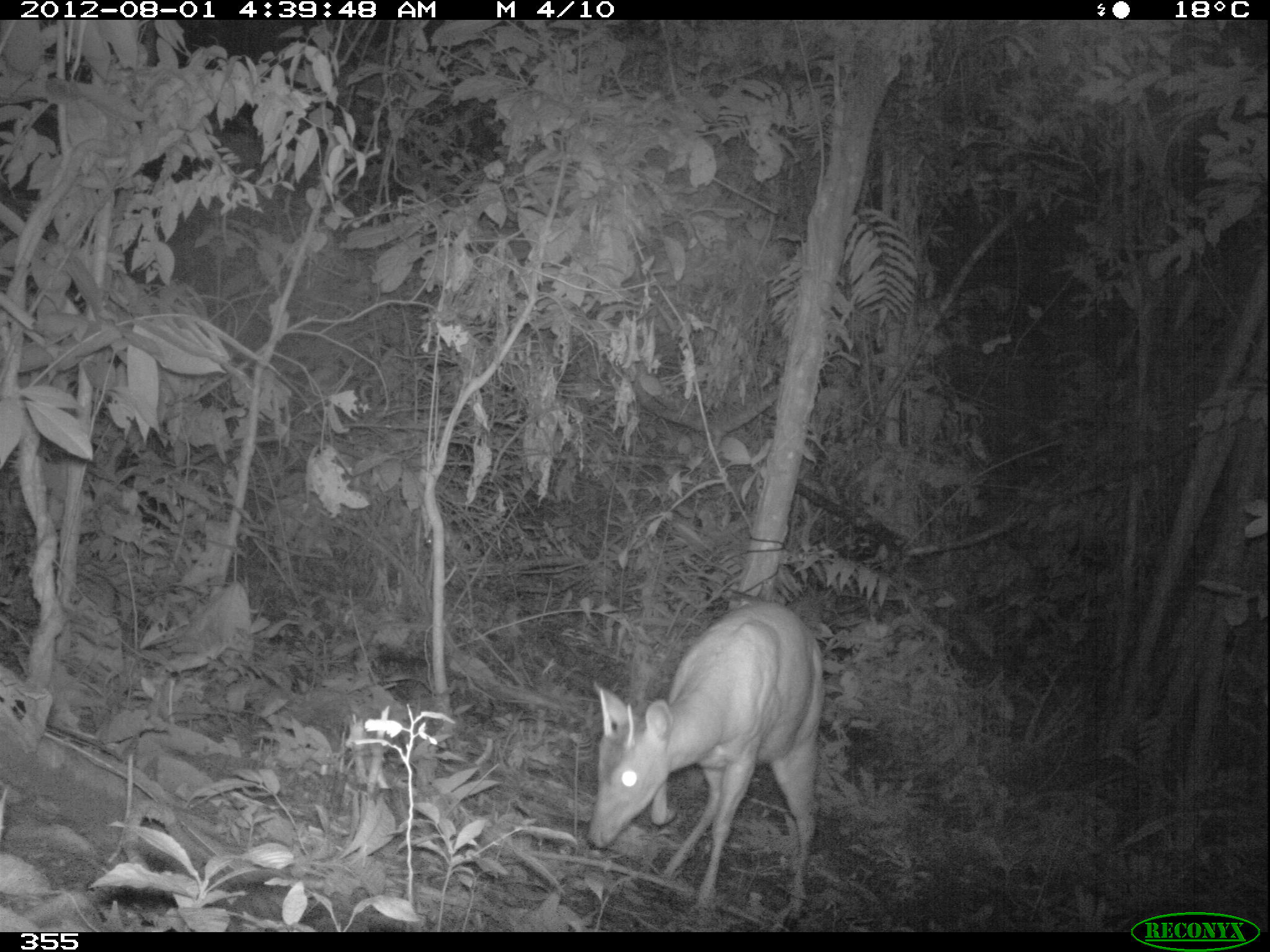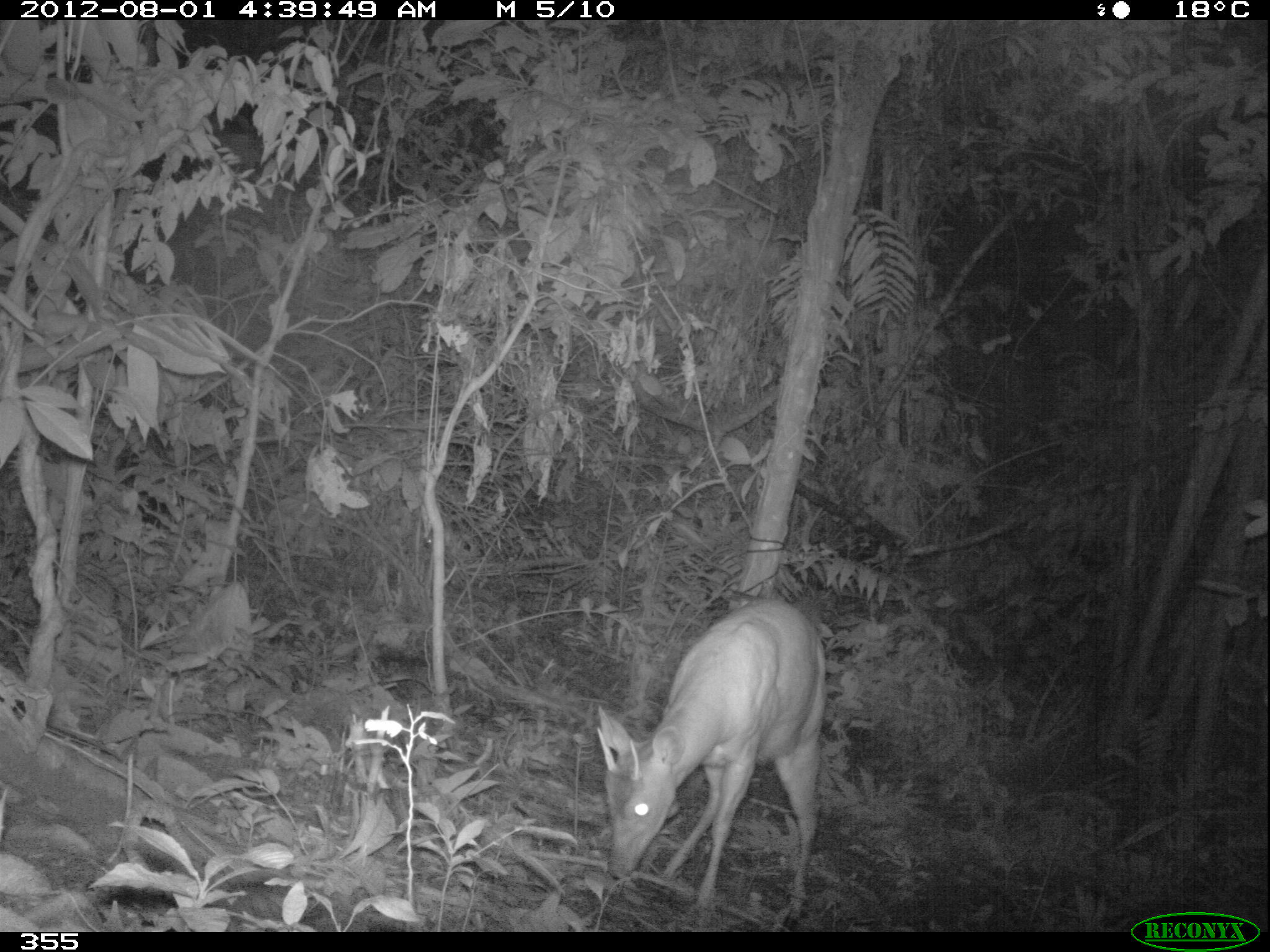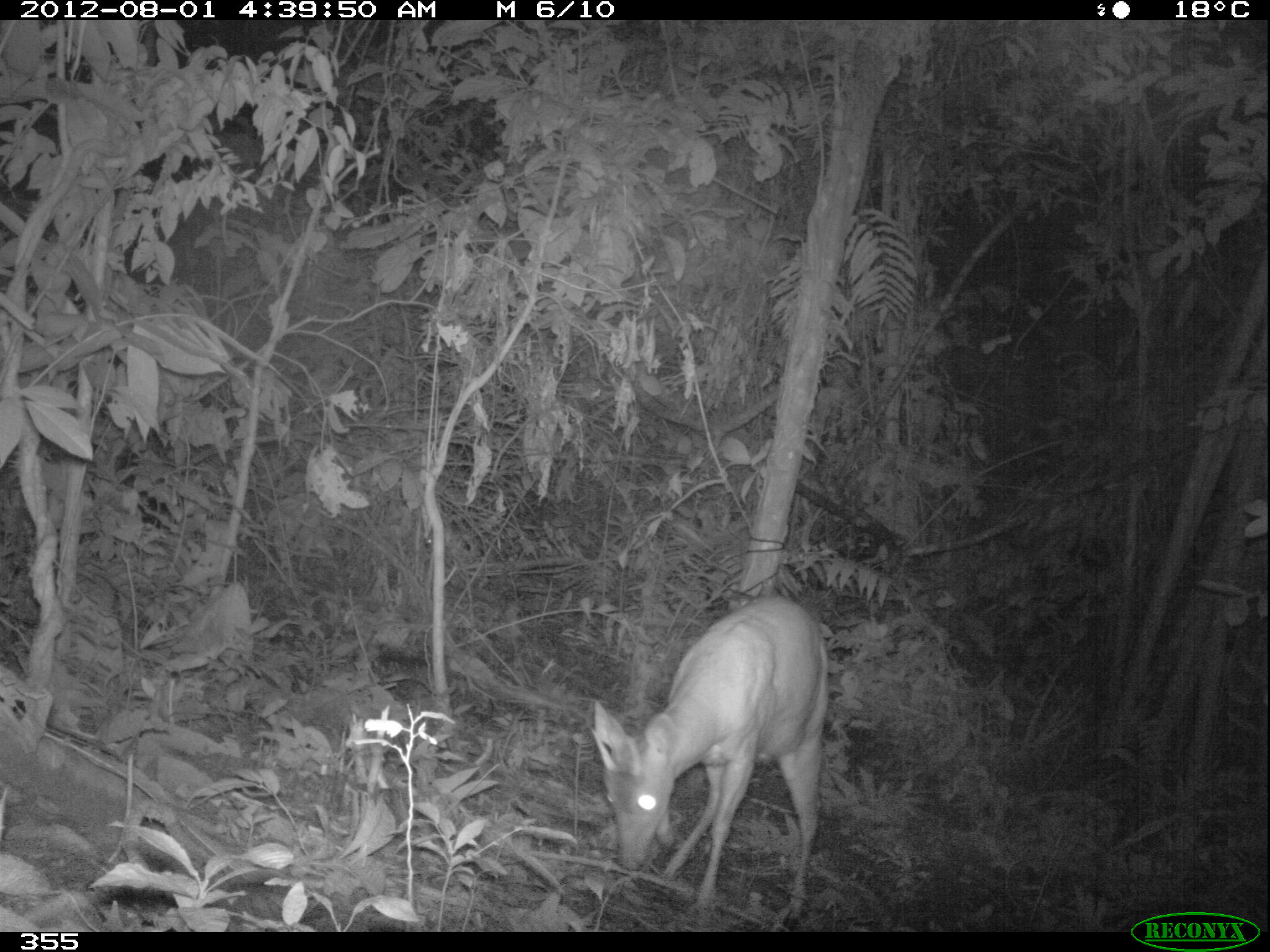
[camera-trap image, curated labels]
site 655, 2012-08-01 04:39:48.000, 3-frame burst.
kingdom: Animalia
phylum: Chordata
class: Mammalia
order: Artiodactyla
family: Cervidae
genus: Mazama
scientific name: Mazama americana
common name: red brocket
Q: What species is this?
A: Mazama americana (red brocket).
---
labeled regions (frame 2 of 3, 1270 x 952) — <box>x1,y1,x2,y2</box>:
mazama americana: <box>595,597,825,917</box>